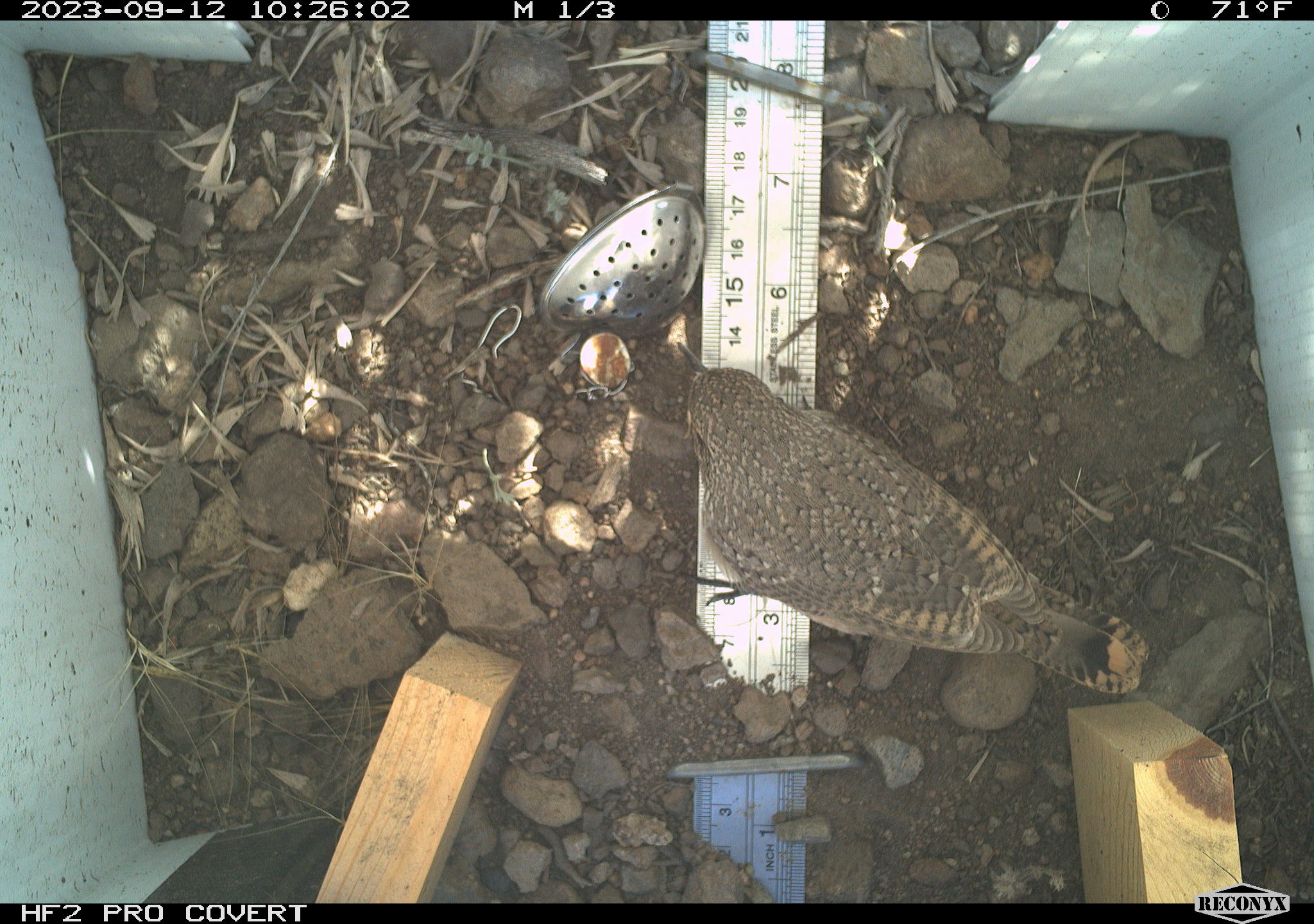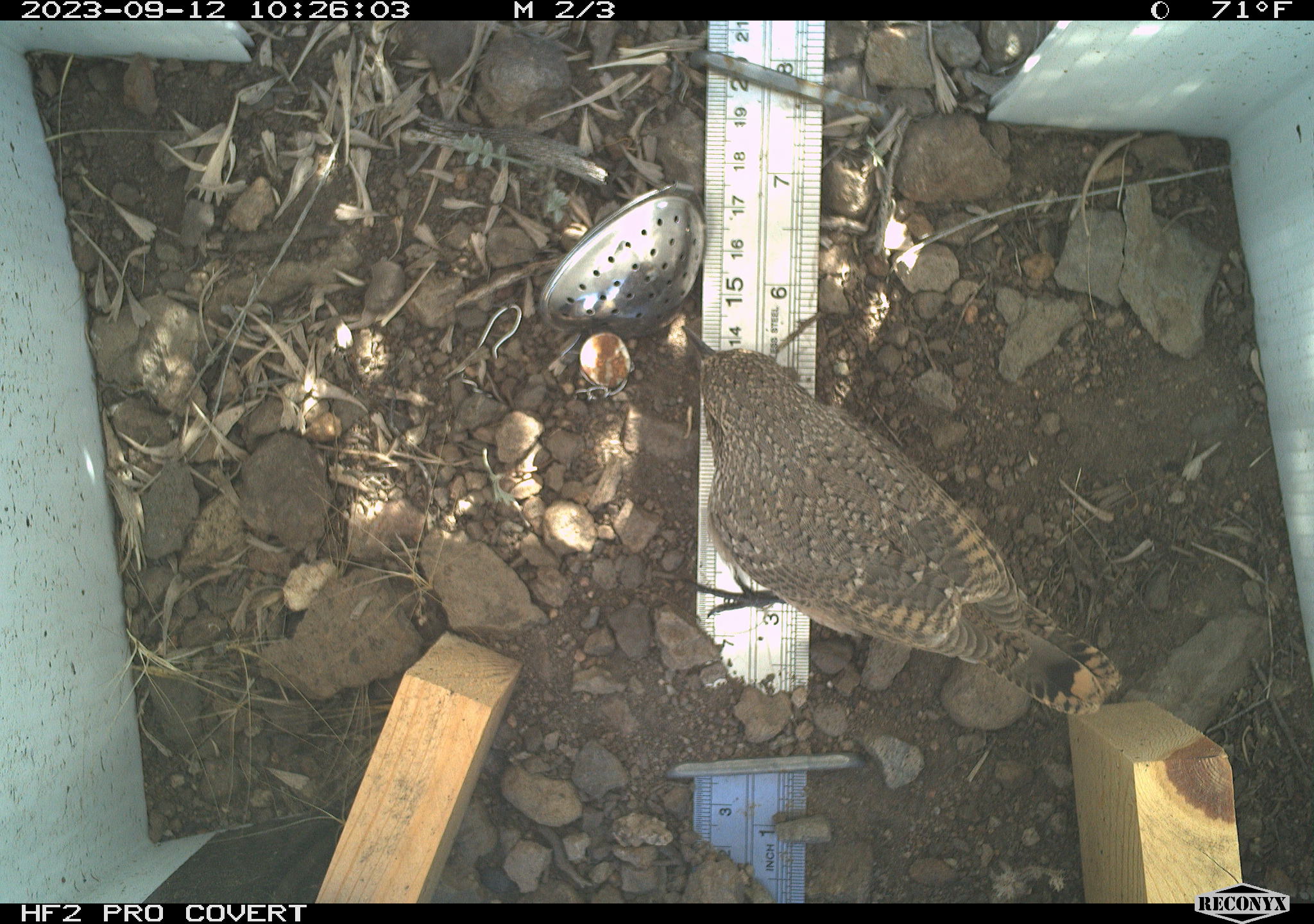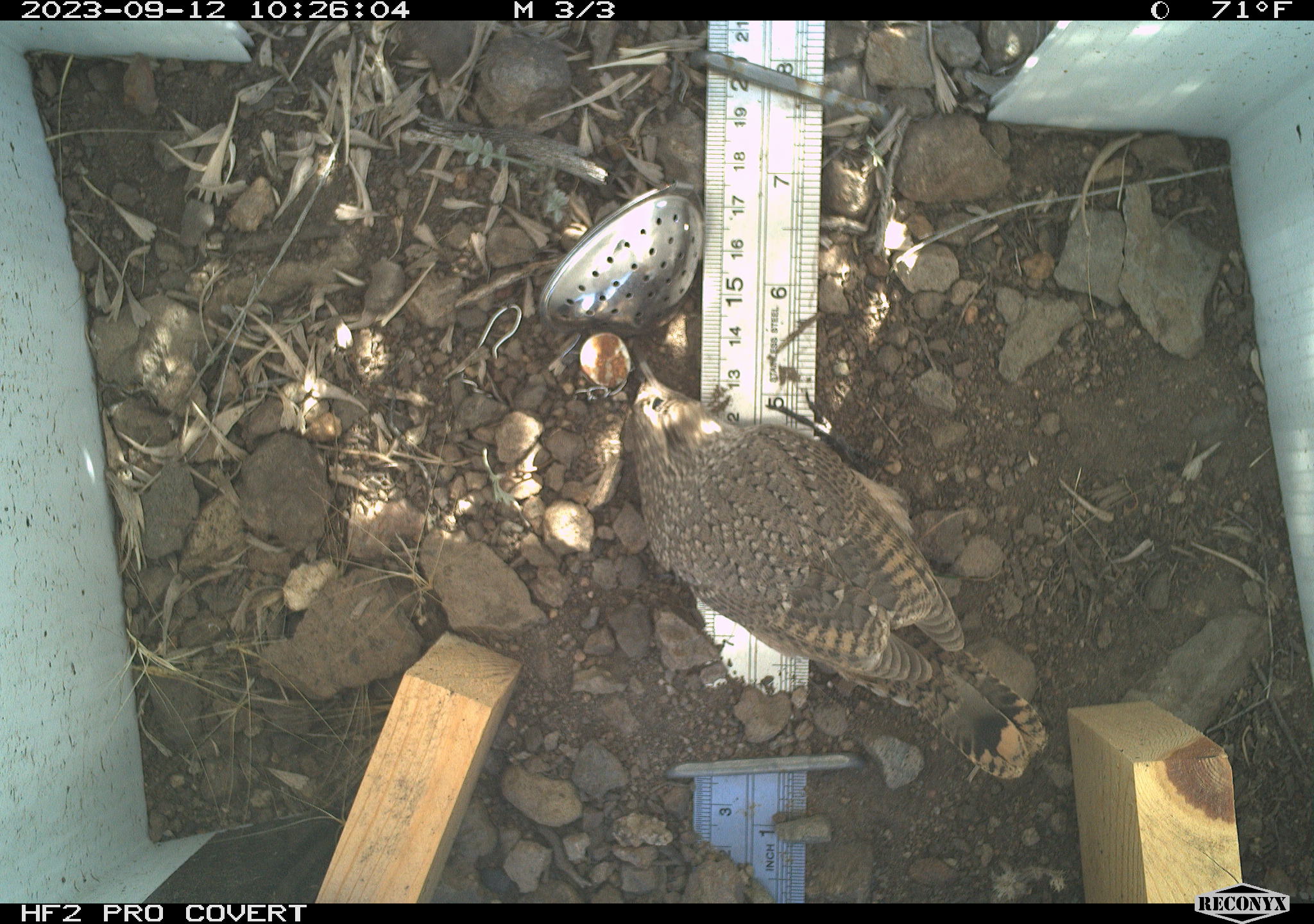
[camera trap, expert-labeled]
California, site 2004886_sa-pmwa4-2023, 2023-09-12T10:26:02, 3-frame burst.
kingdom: Animalia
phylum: Chordata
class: Aves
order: Passeriformes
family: Troglodytidae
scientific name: Troglodytidae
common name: wren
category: troglodytidae family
Troglodytidae family (wren) (Troglodytidae).